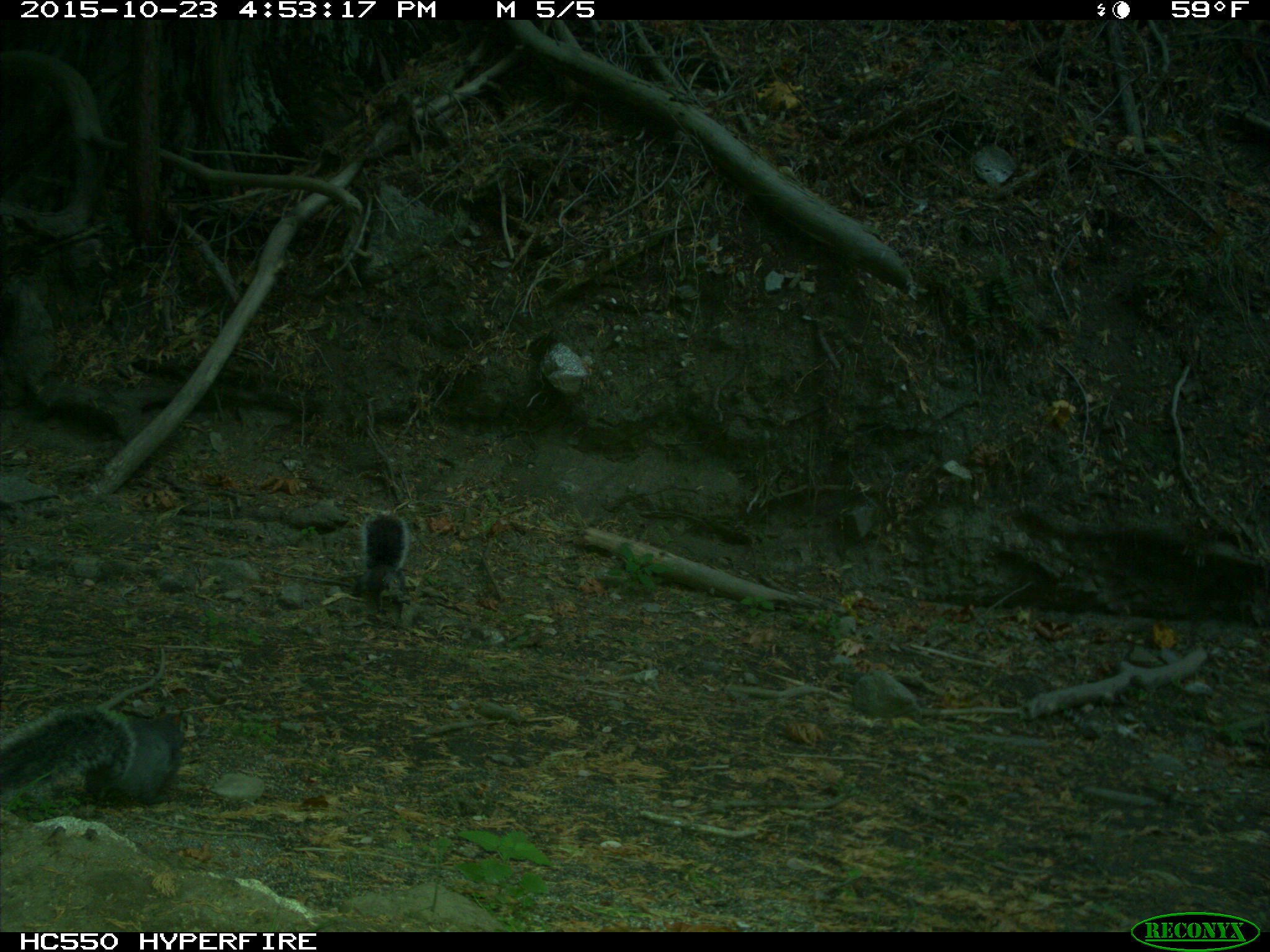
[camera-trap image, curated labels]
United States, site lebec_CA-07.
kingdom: Animalia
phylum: Chordata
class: Mammalia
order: Rodentia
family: Sciuridae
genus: Sciurus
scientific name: Sciurus carolinensis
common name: eastern gray squirrel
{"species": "Sciurus carolinensis (eastern gray squirrel)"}